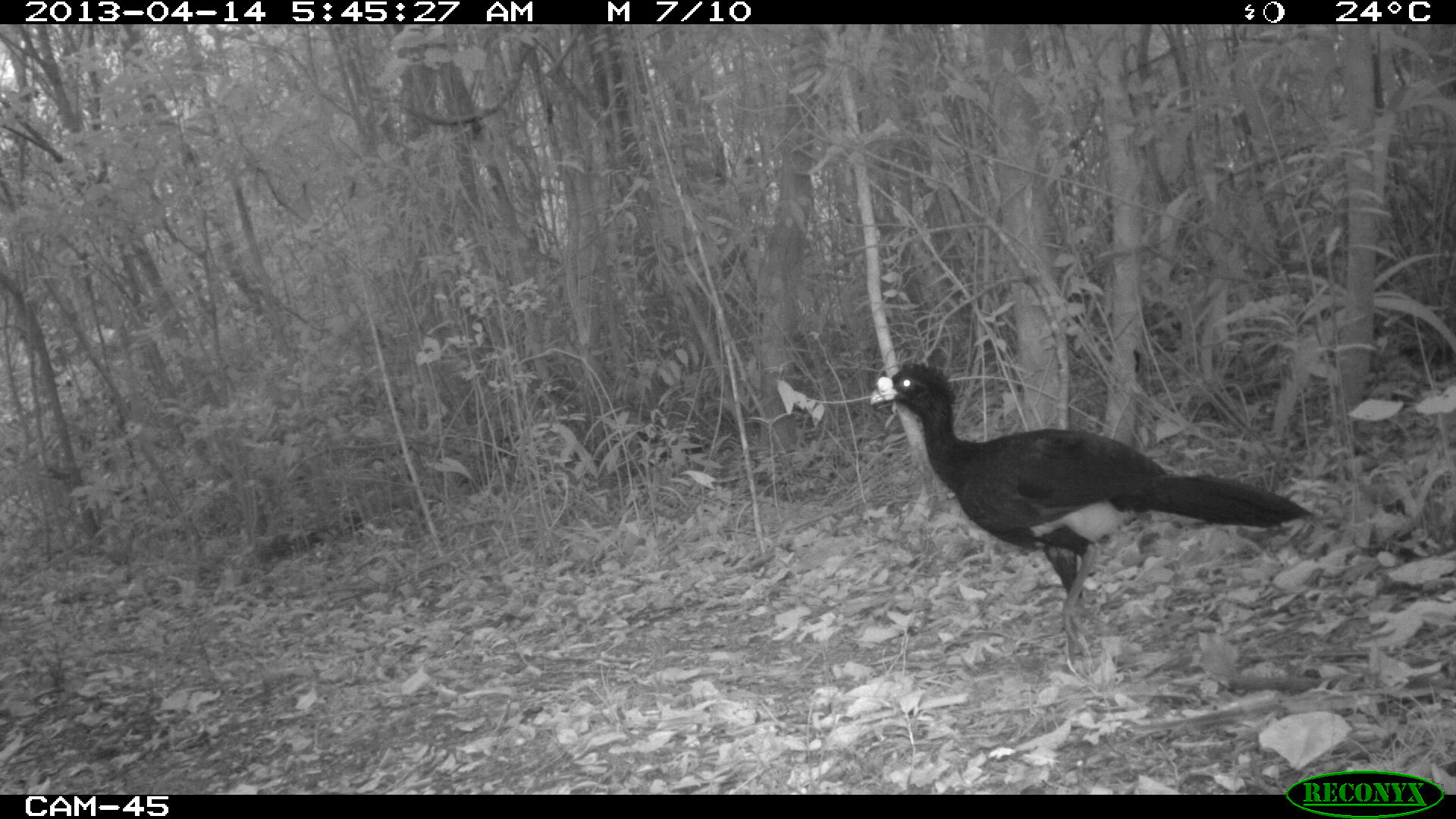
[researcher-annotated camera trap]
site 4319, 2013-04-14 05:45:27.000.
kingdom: Animalia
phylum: Chordata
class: Aves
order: Galliformes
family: Cracidae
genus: Crax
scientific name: Crax rubra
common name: great curassow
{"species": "Crax rubra (great curassow)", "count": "1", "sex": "male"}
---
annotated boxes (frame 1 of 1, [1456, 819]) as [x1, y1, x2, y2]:
crax rubra: [870, 358, 1322, 655]